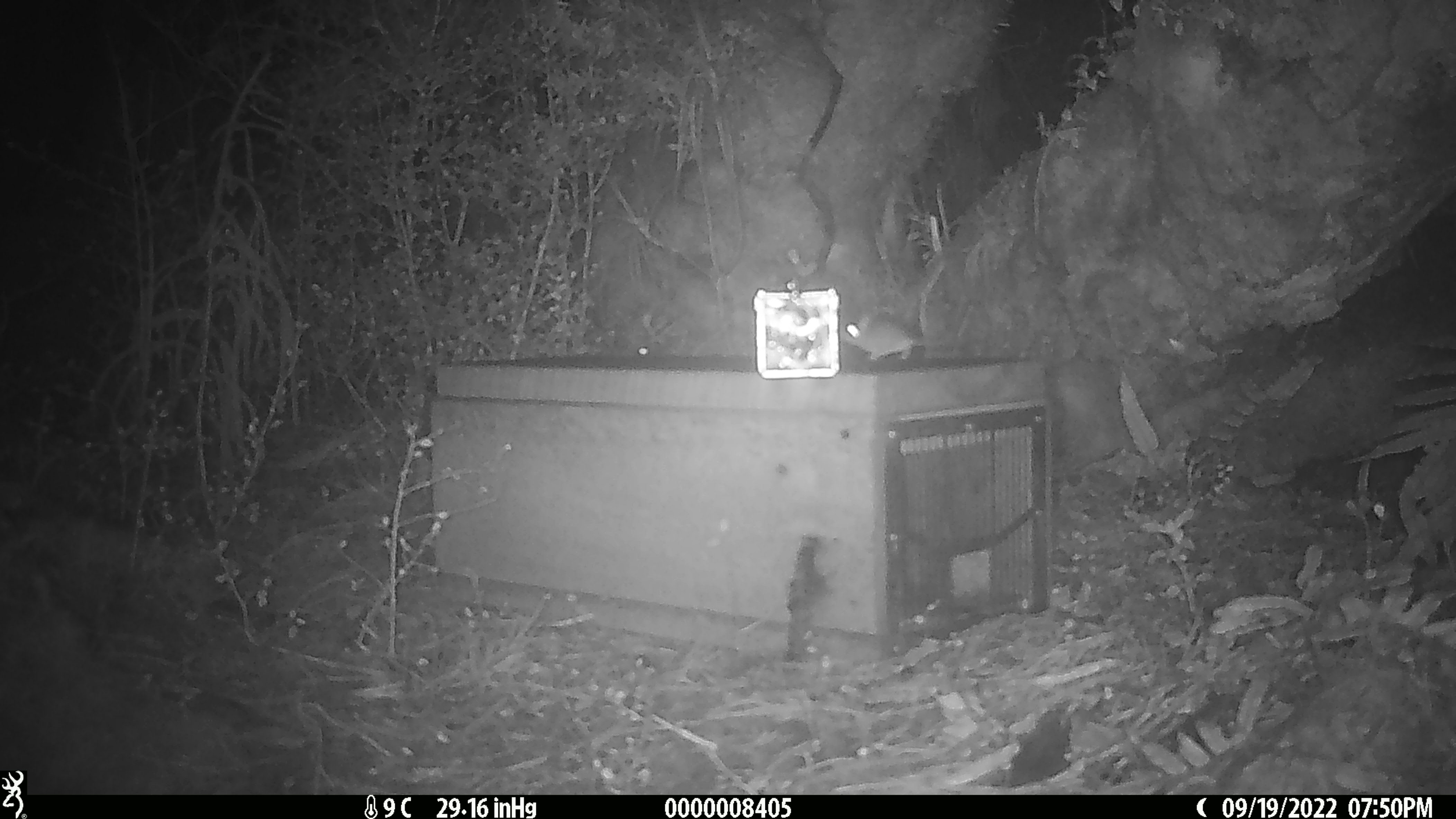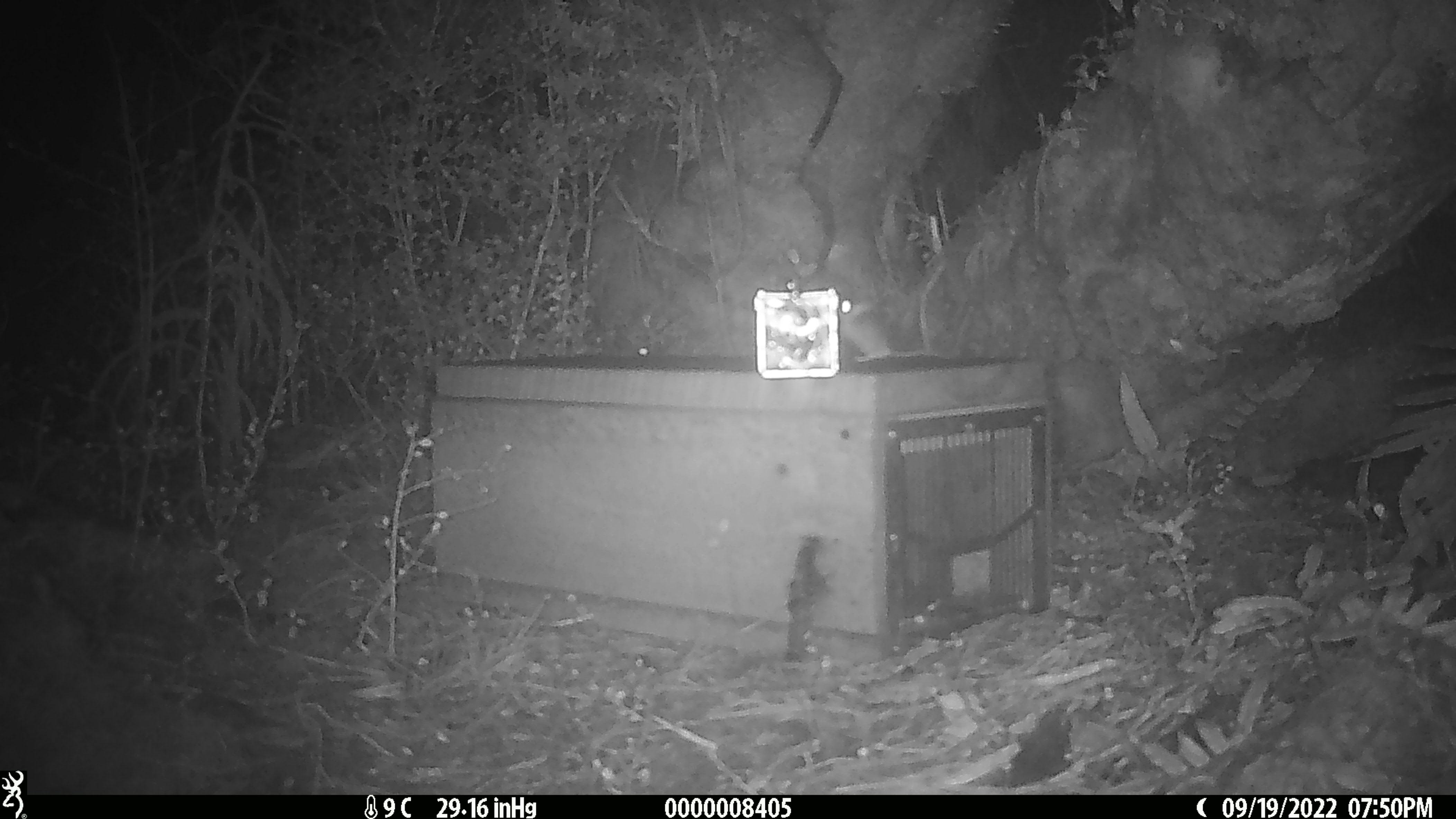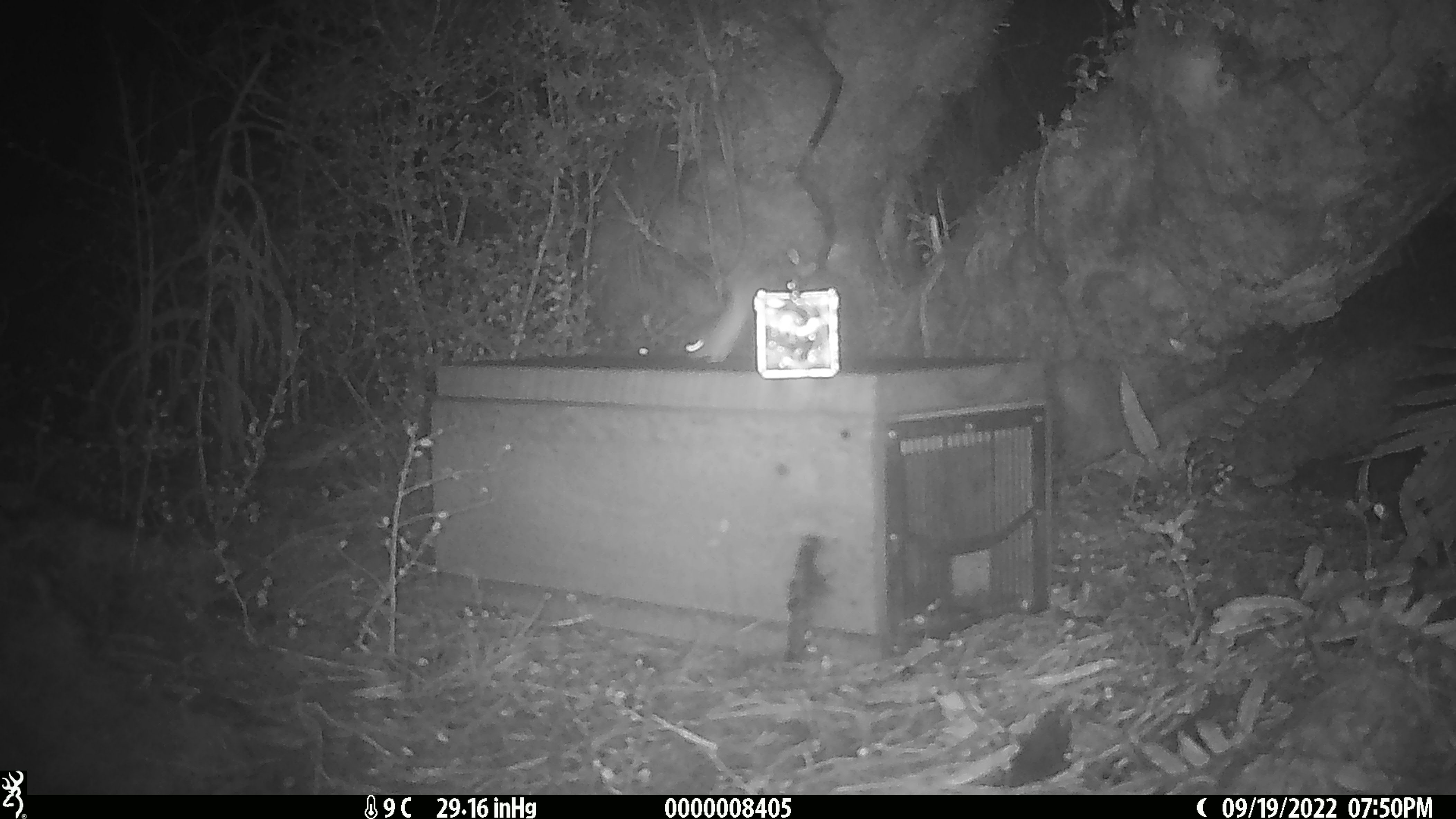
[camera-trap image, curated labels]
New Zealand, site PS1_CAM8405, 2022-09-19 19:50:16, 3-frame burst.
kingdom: Animalia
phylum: Chordata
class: Mammalia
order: Rodentia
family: Muridae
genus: Mus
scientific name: Mus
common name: mouse